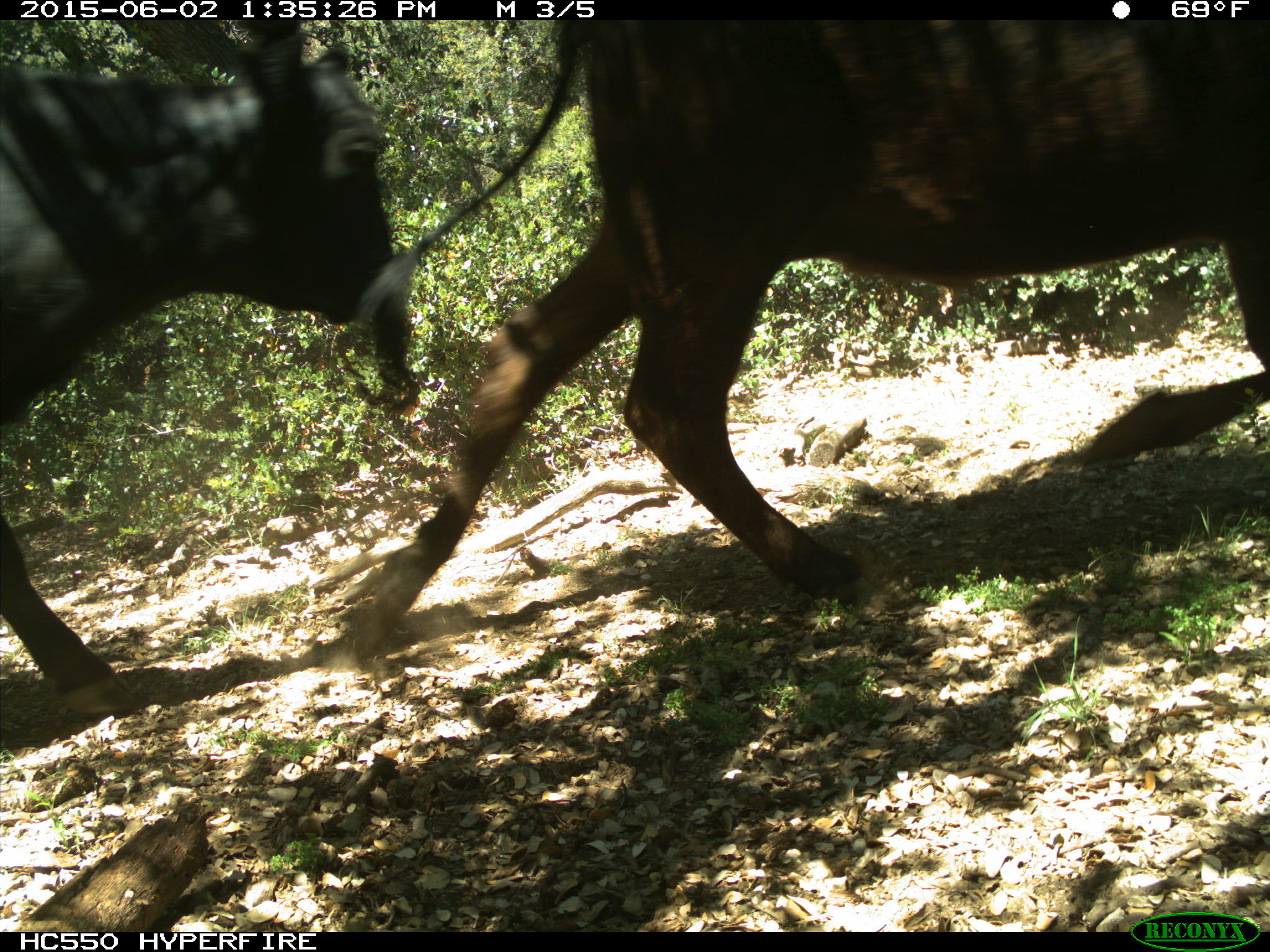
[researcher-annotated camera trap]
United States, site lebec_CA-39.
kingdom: Animalia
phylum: Chordata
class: Mammalia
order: Artiodactyla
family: Bovidae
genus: Bos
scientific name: Bos taurus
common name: domestic cow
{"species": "Bos taurus (domestic cow)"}